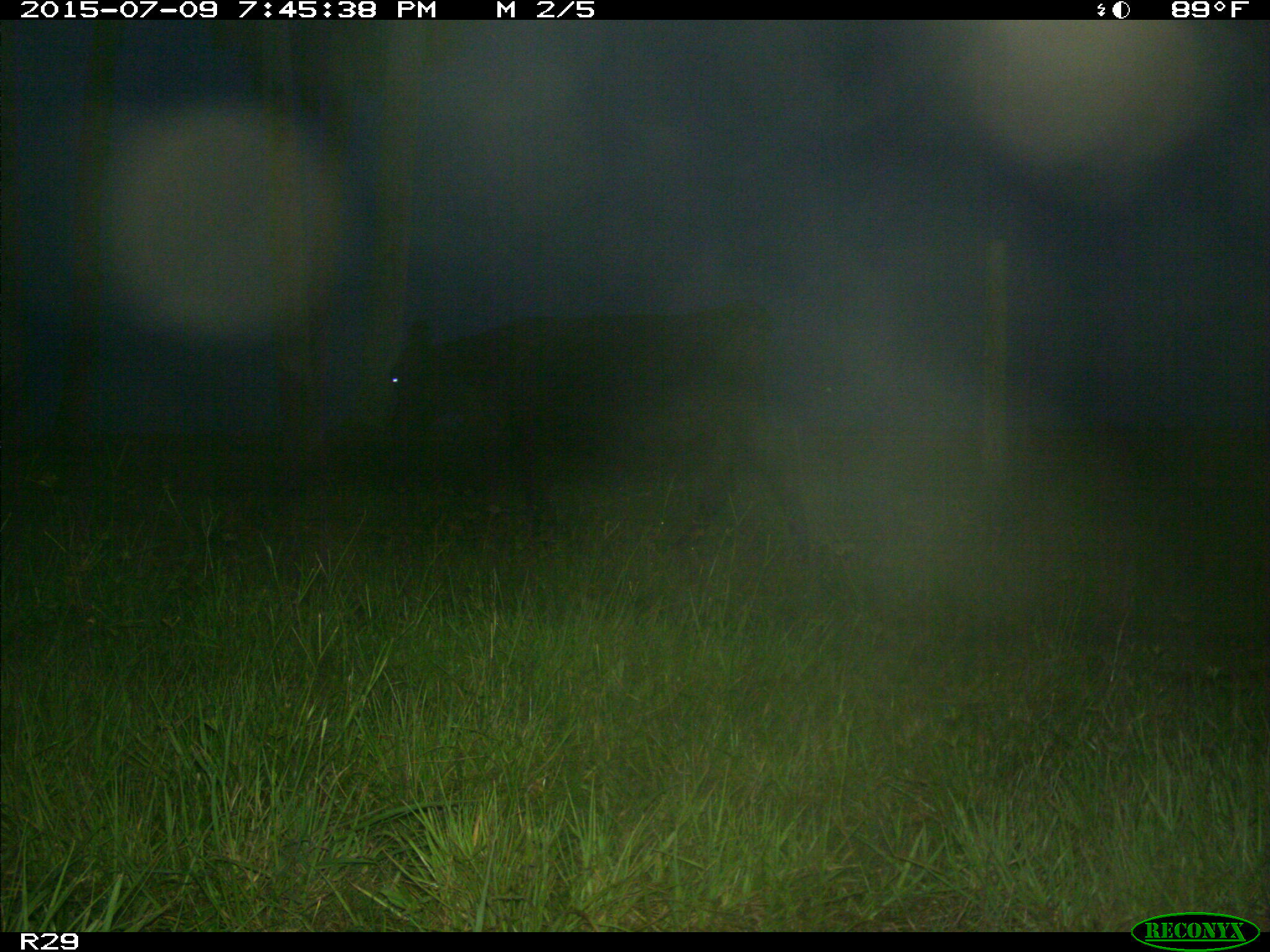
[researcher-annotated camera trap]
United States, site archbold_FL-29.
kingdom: Animalia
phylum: Chordata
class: Mammalia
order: Artiodactyla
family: Bovidae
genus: Bos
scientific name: Bos taurus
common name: domestic cow